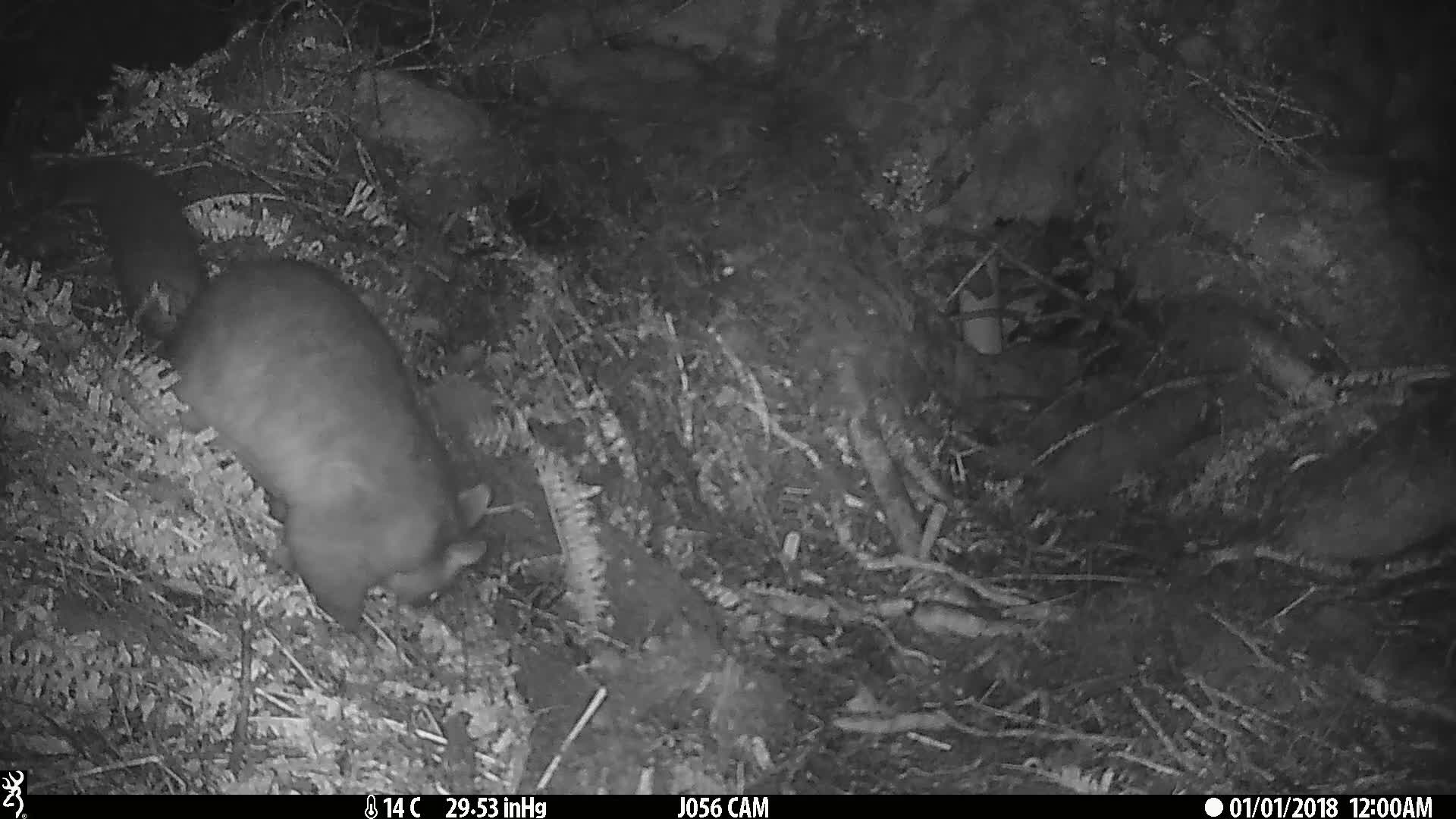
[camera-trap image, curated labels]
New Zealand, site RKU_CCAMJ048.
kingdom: Animalia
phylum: Chordata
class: Mammalia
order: Diprotodontia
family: Phalangeridae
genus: Trichosurus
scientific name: Trichosurus vulpecula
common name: common brushtail possum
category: possum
Possum (common brushtail possum) (Trichosurus vulpecula).